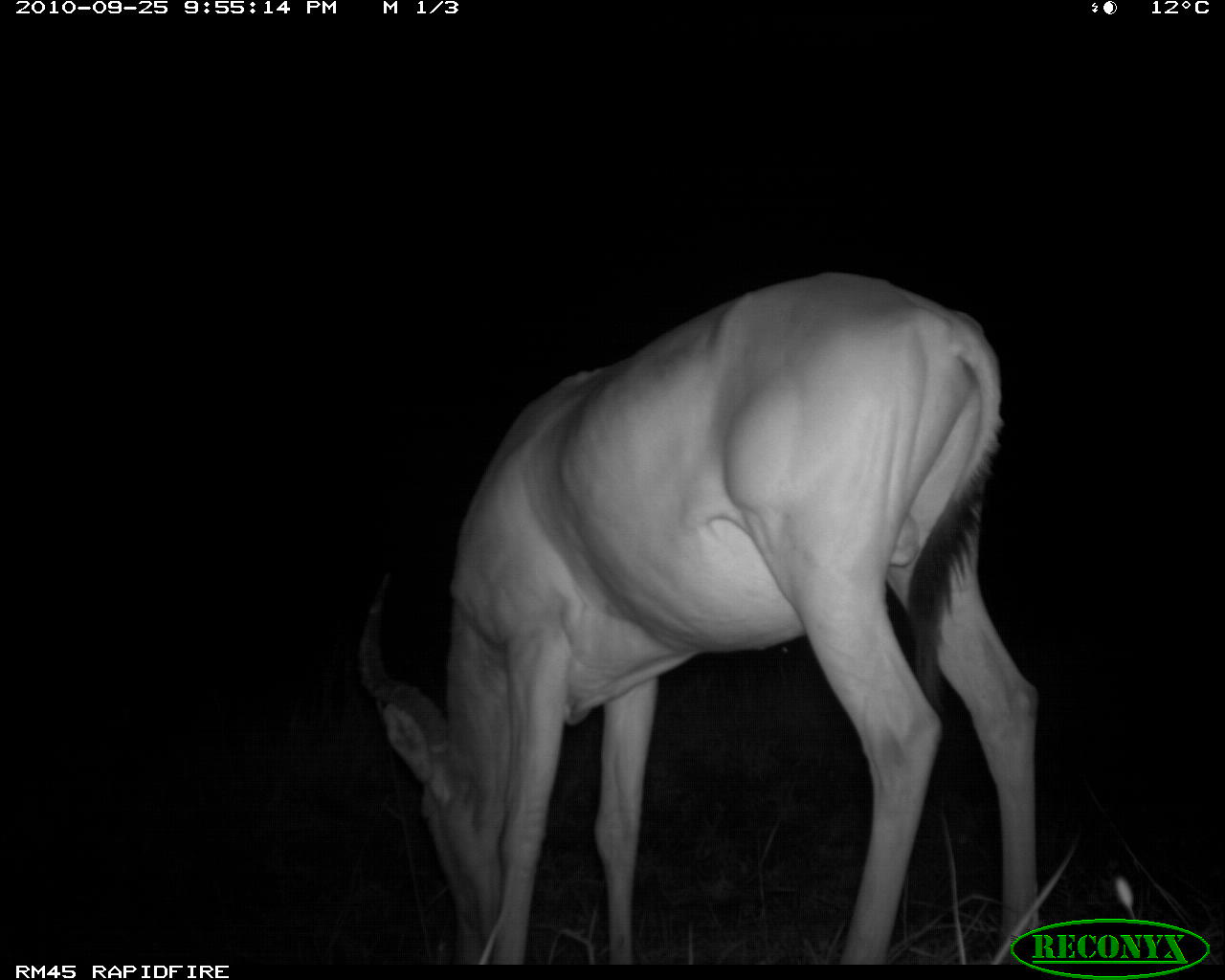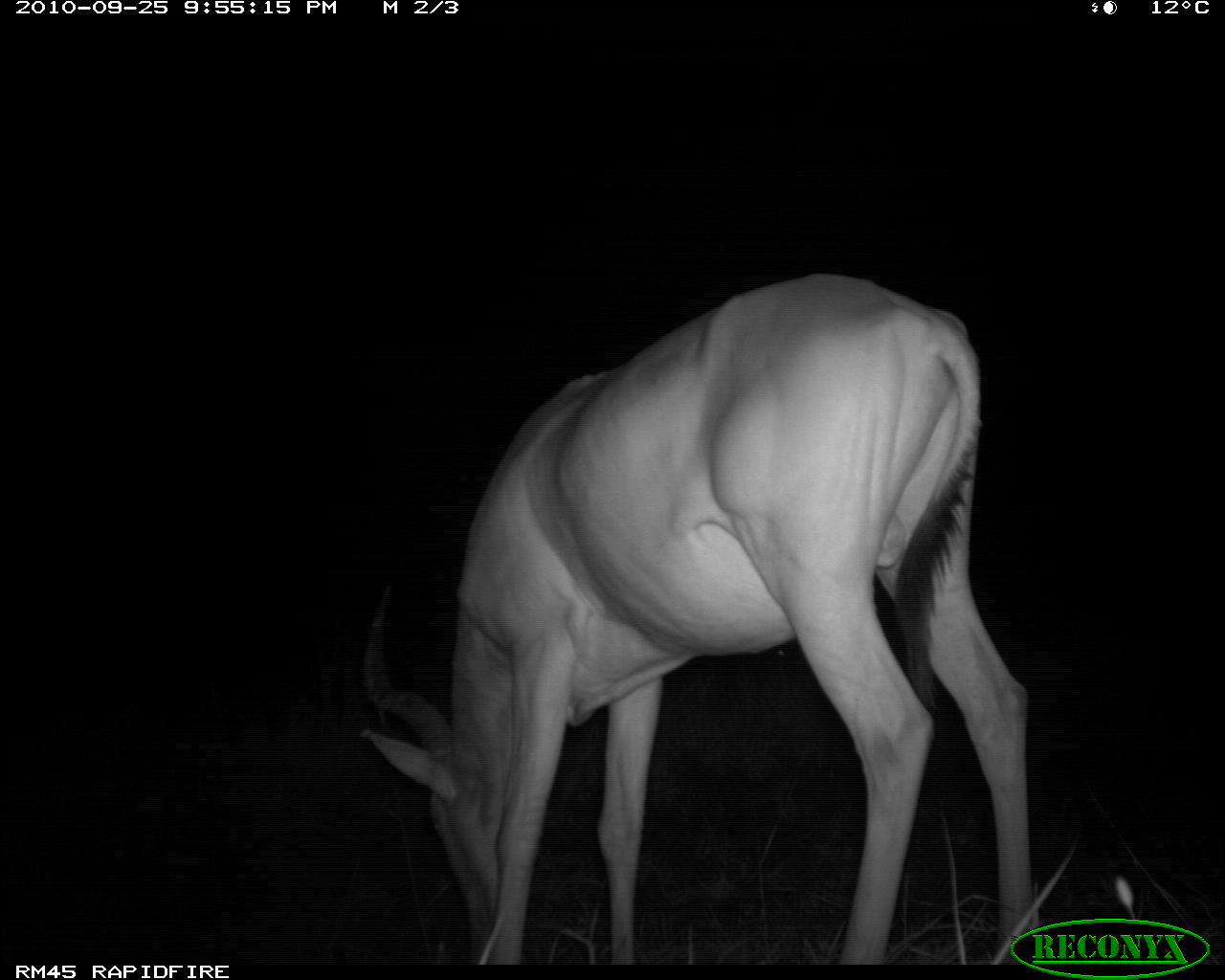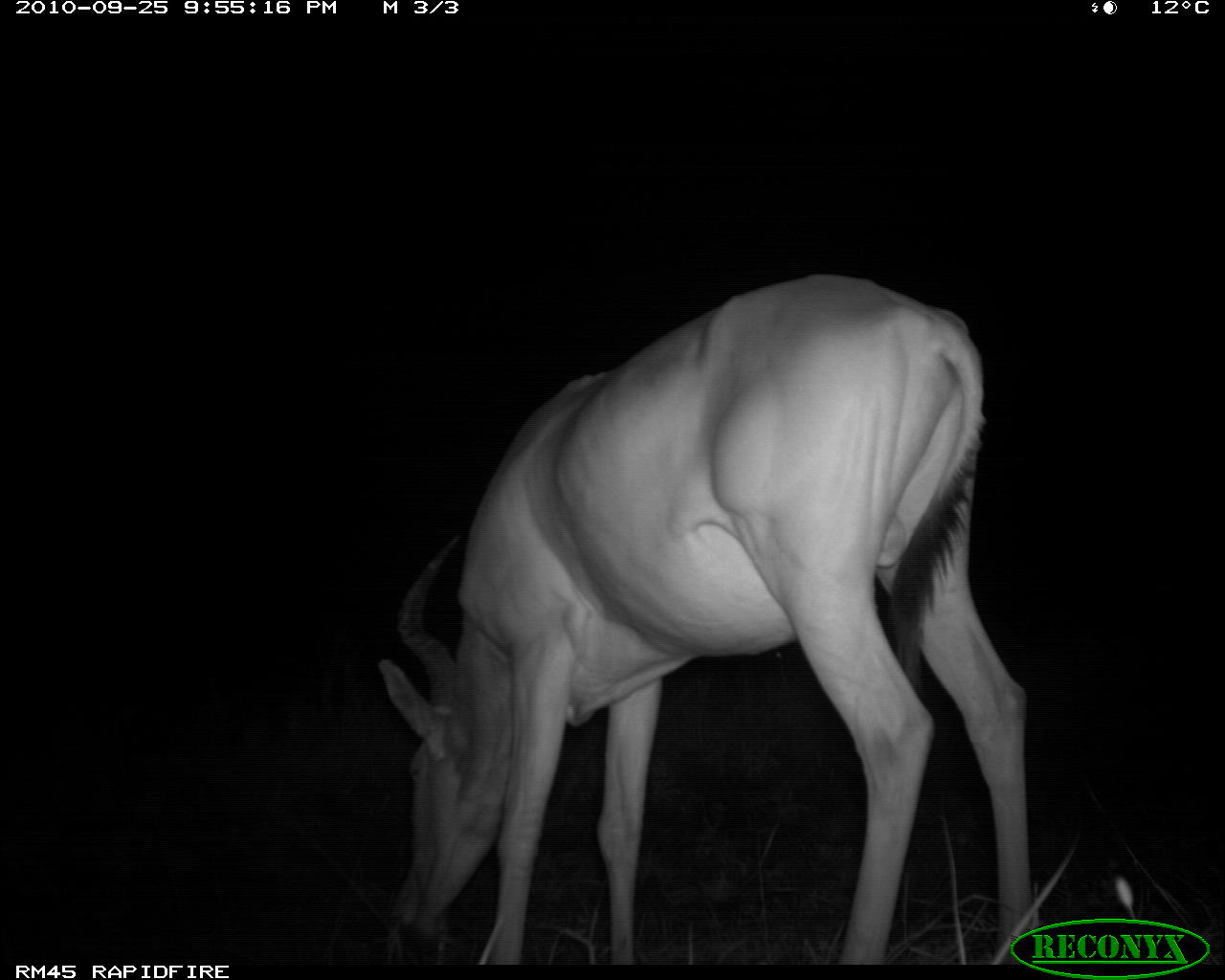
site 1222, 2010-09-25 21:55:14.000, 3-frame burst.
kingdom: Animalia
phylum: Chordata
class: Mammalia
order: Artiodactyla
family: Bovidae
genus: Alcelaphus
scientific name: Alcelaphus buselaphus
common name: hartebeest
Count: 1.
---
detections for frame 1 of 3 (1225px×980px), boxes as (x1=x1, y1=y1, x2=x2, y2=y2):
alcelaphus buselaphus: (x1=353, y1=271, x2=1040, y2=963)